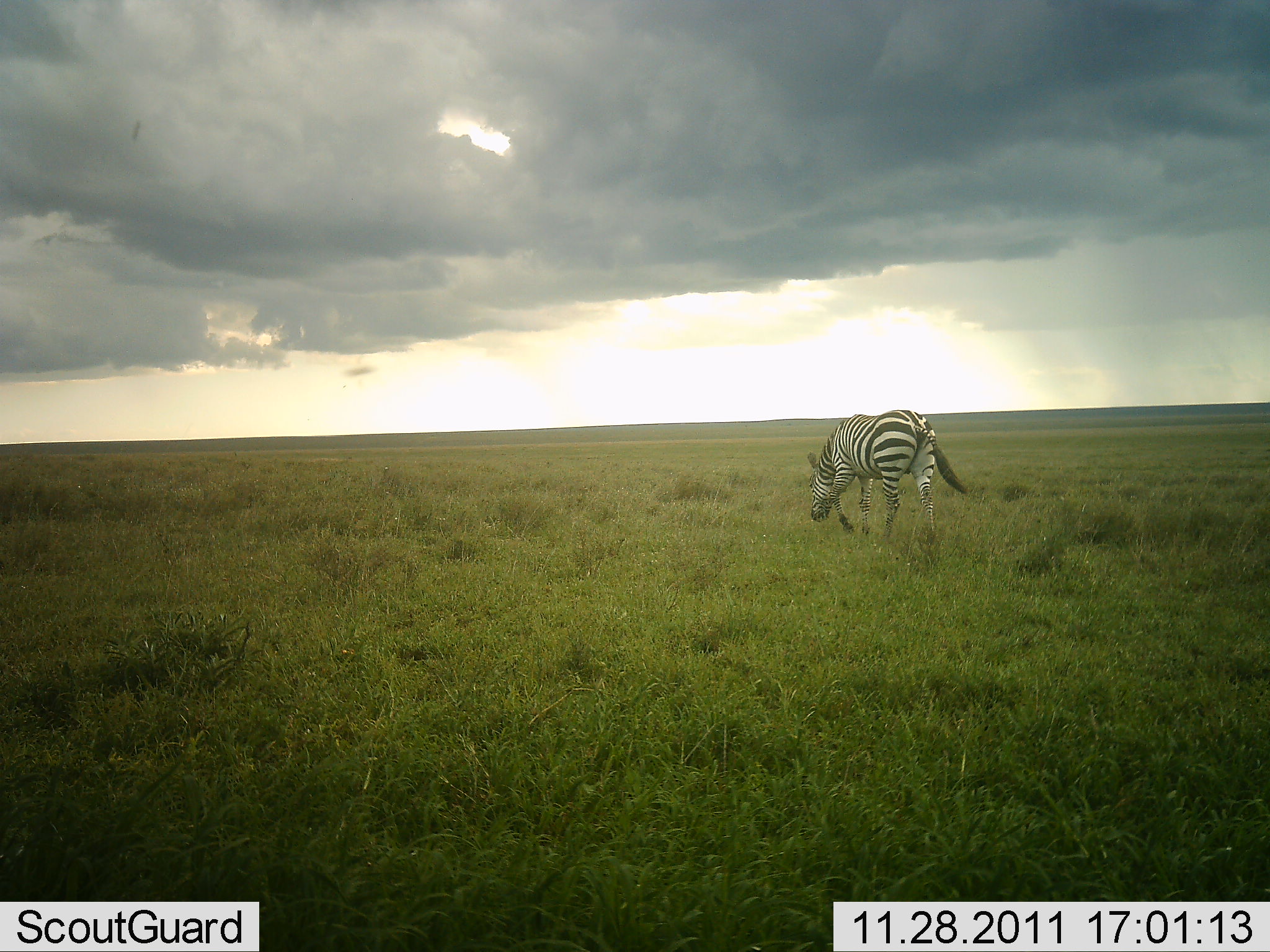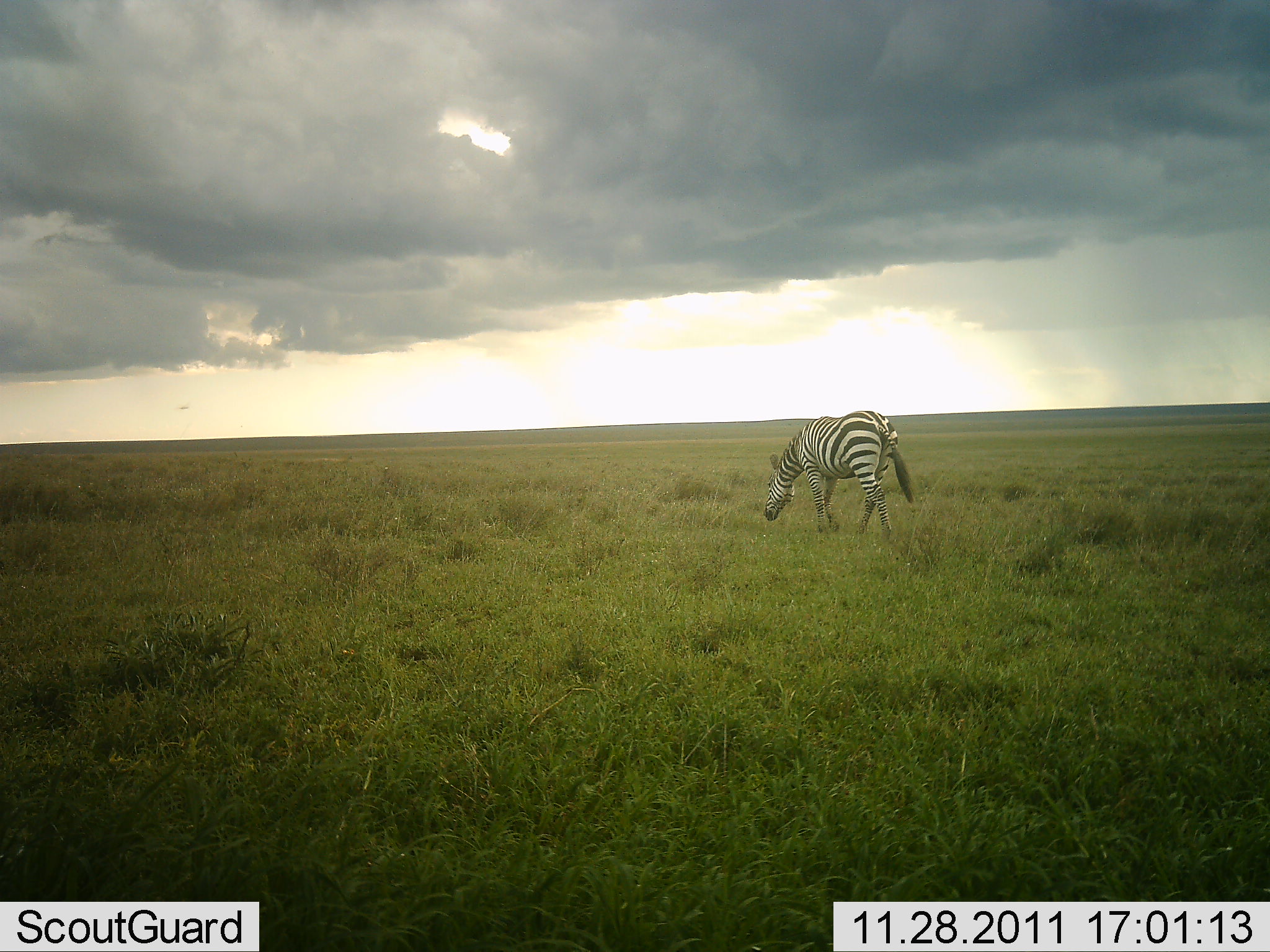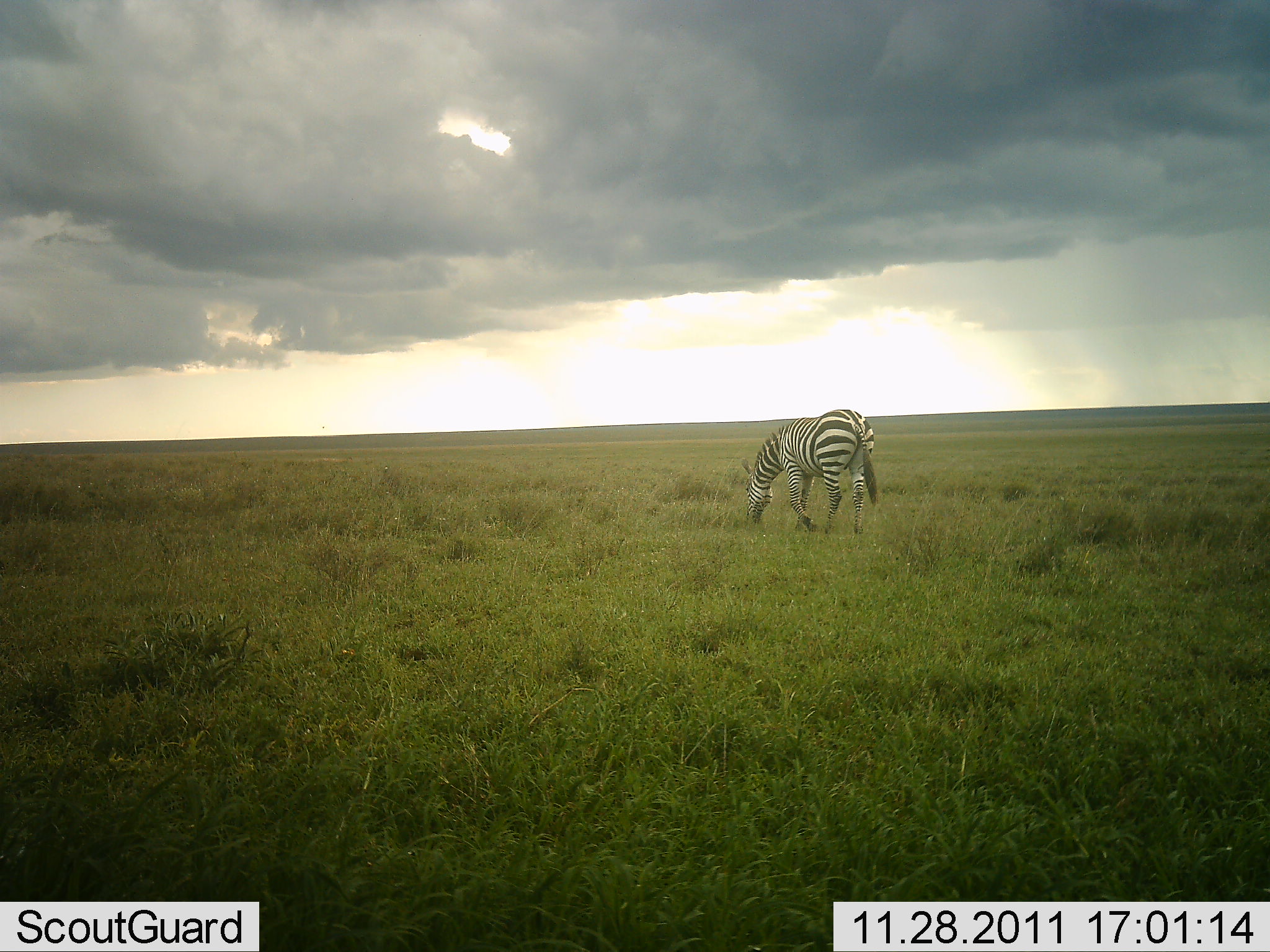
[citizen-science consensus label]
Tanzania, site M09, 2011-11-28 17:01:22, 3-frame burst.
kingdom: Animalia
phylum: Chordata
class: Mammalia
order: Perissodactyla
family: Equidae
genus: Equus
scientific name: Equus quagga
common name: plains zebra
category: zebra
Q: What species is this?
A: Zebra (plains zebra) (Equus quagga).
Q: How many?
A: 1.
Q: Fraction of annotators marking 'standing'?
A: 0%.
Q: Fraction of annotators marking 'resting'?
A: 0%.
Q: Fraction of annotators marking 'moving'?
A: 92%.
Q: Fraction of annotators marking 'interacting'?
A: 0%.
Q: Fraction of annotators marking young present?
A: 0%.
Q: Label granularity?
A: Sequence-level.